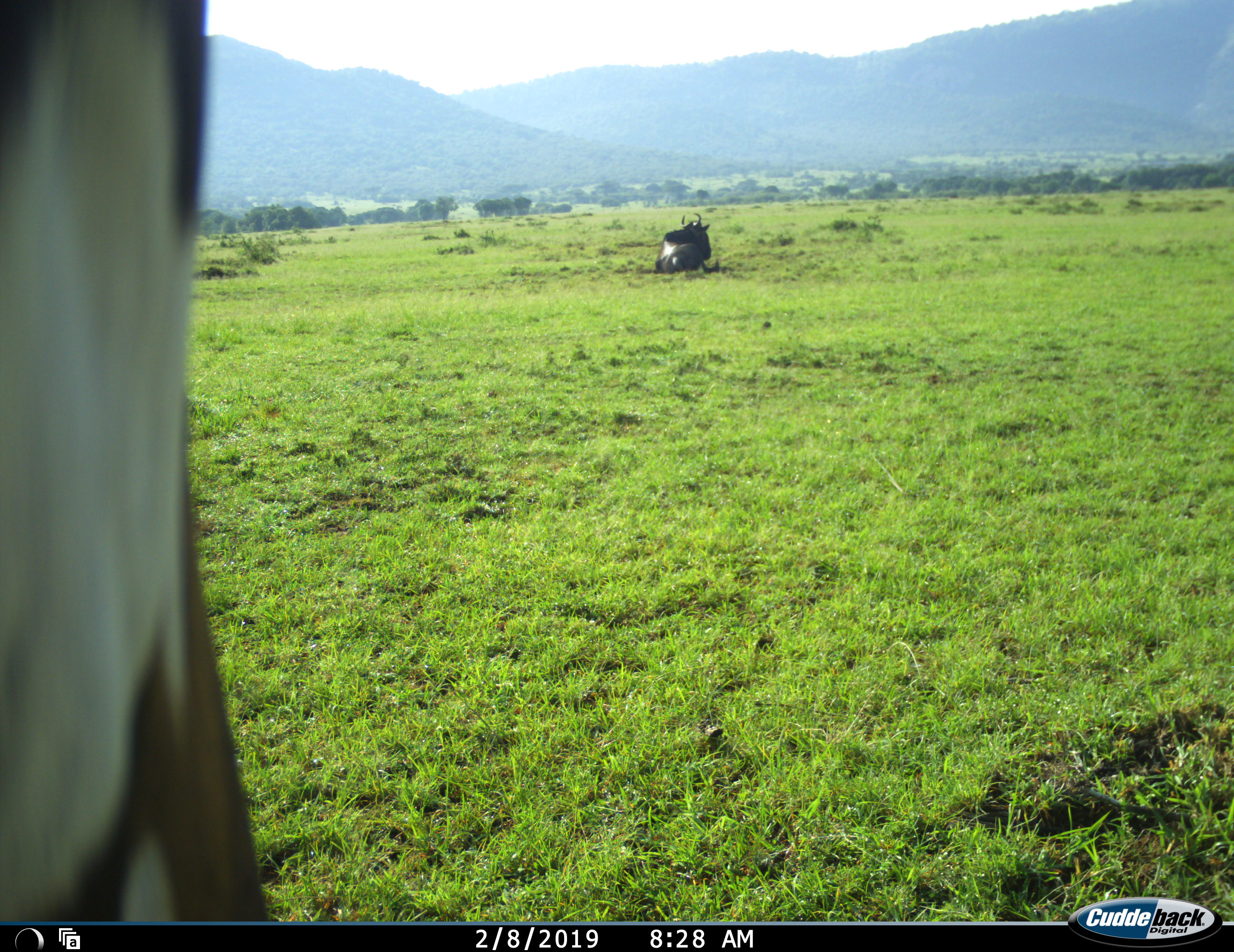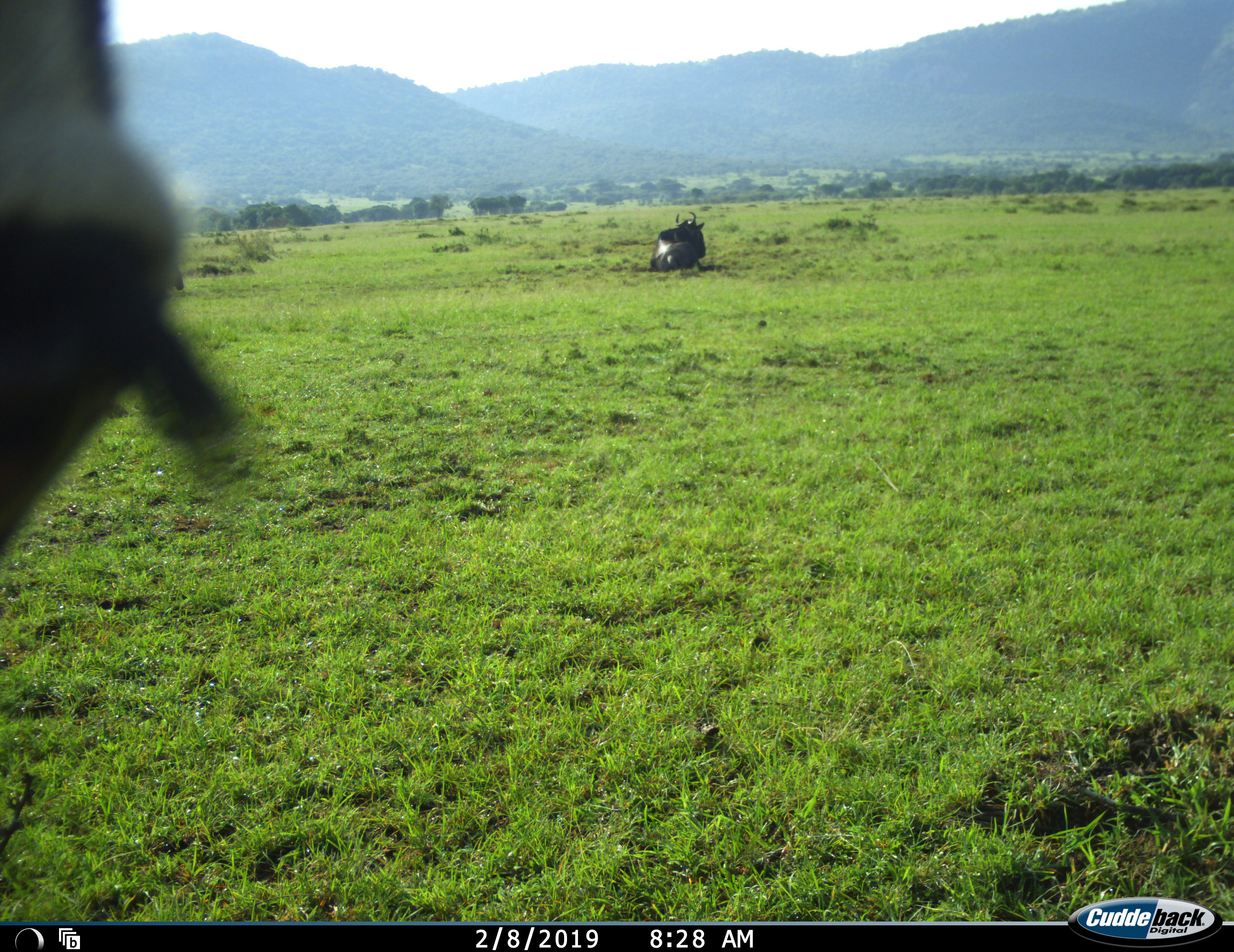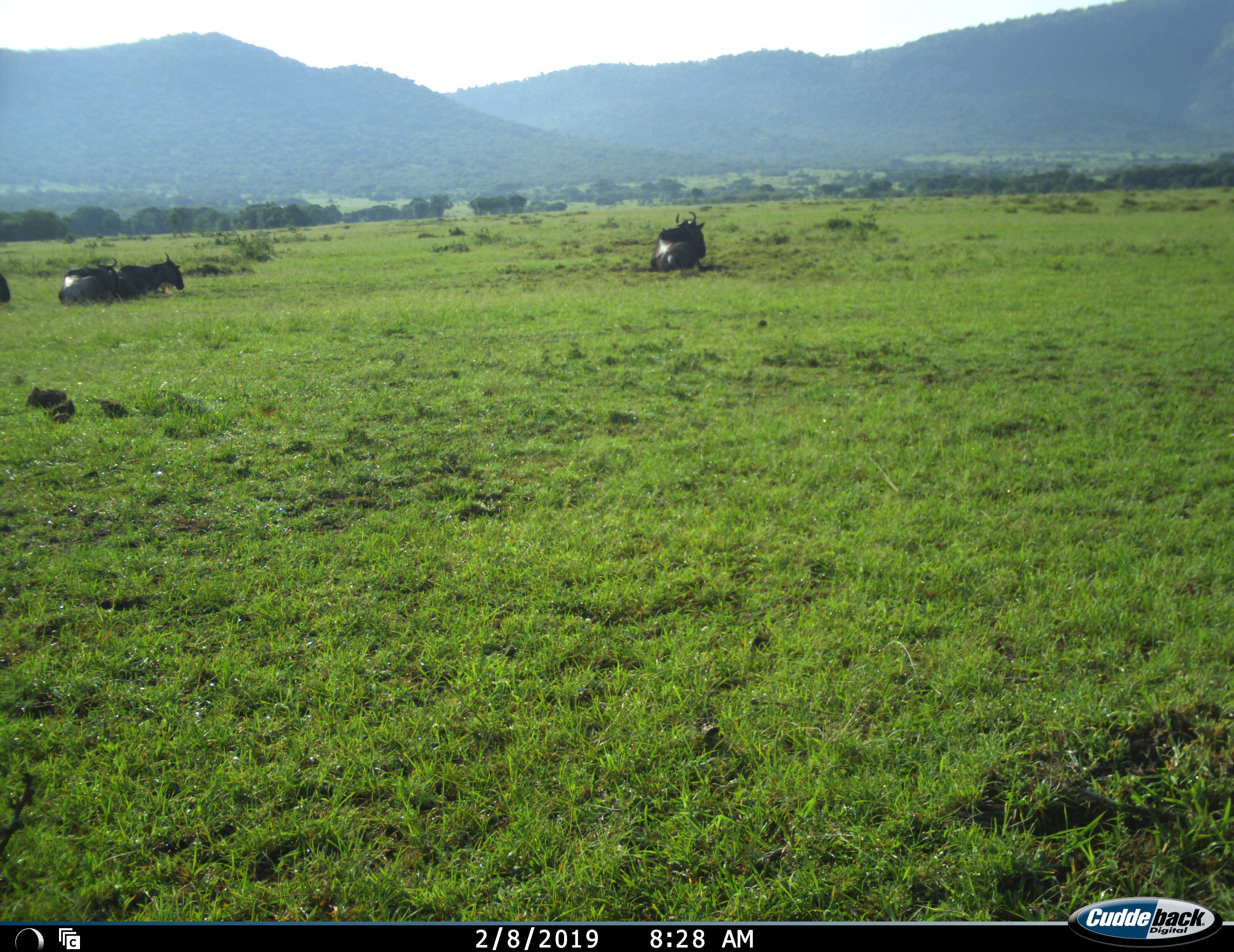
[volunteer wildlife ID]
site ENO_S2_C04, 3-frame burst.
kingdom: Animalia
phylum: Chordata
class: Mammalia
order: Artiodactyla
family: Bovidae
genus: Connochaetes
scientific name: Connochaetes taurinus taurinus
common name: blue wildebeest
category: wildebeestblue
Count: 4.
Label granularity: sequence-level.